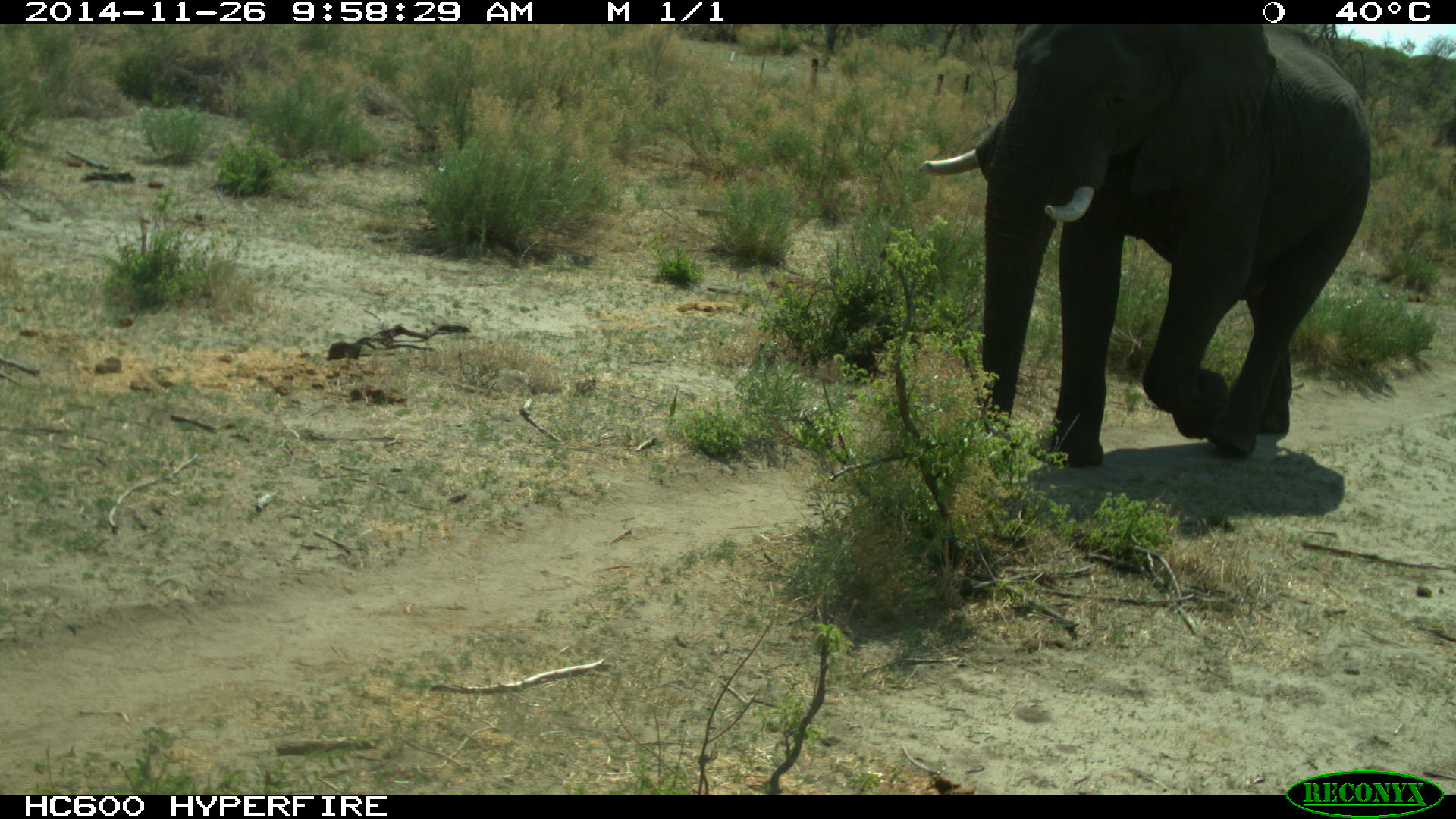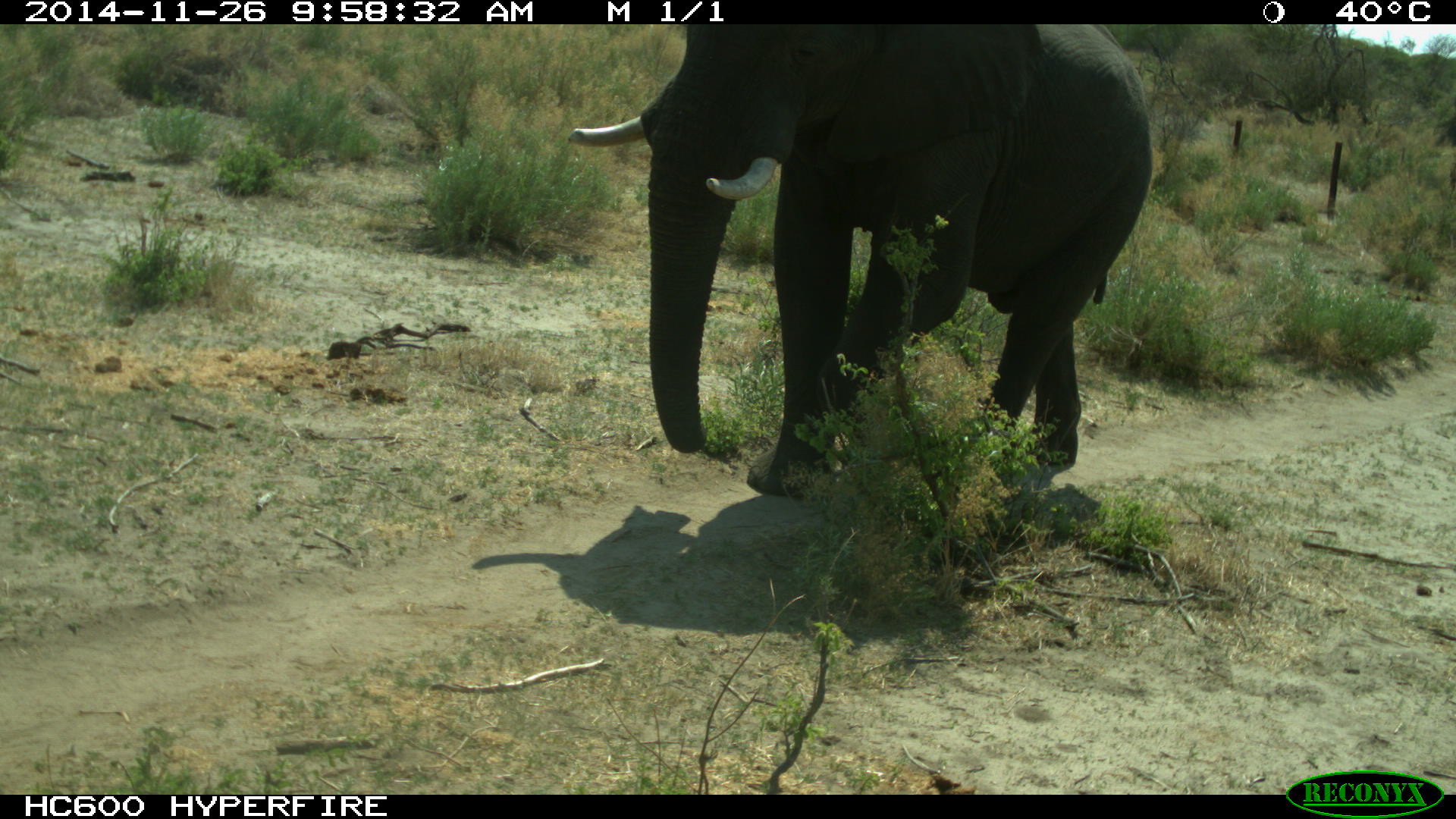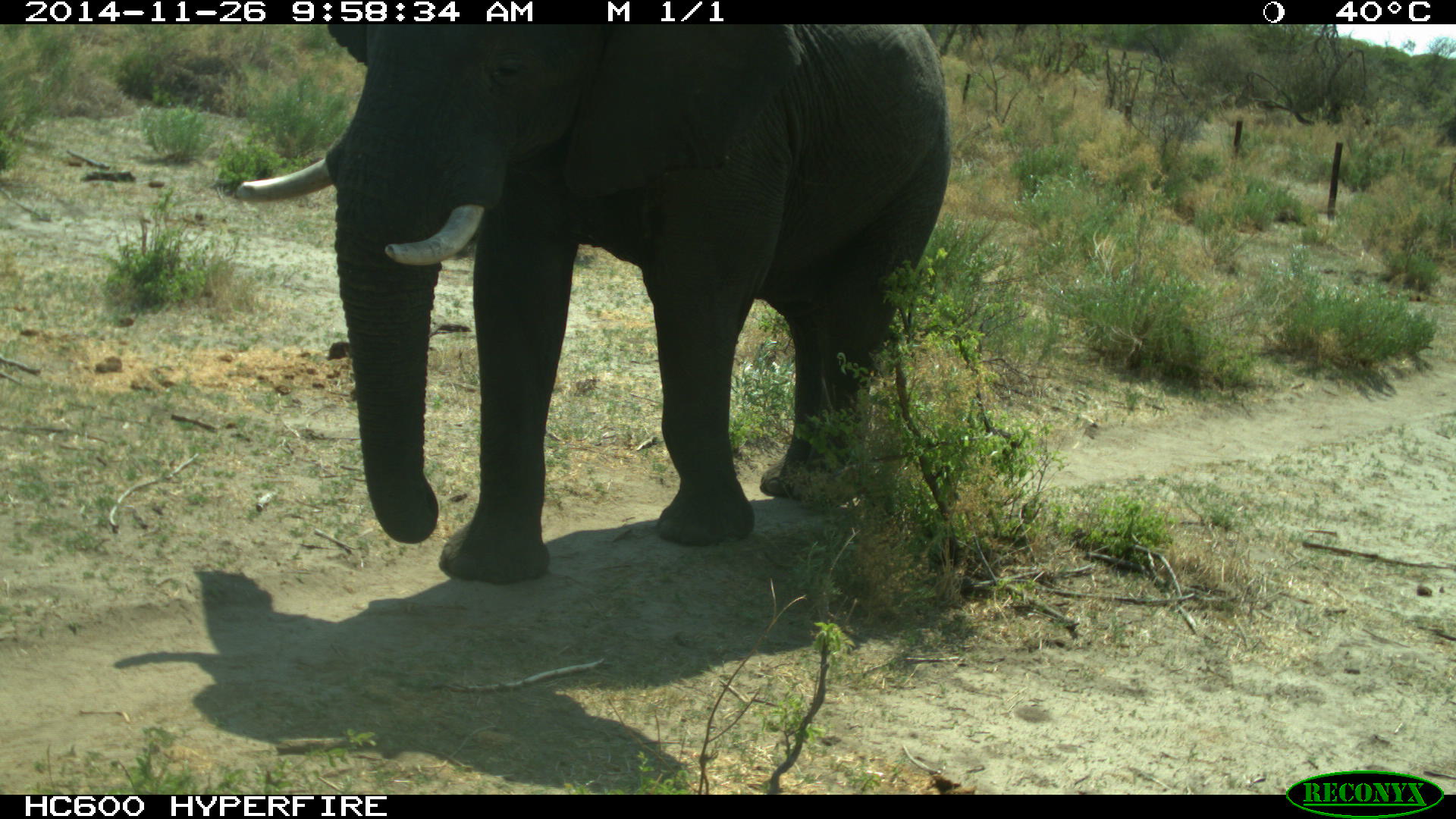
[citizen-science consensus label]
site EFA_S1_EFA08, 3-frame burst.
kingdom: Animalia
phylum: Chordata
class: Mammalia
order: Proboscidea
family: Elephantidae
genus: Loxodonta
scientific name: Loxodonta africana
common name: african bush elephant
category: elephant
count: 1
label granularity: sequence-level